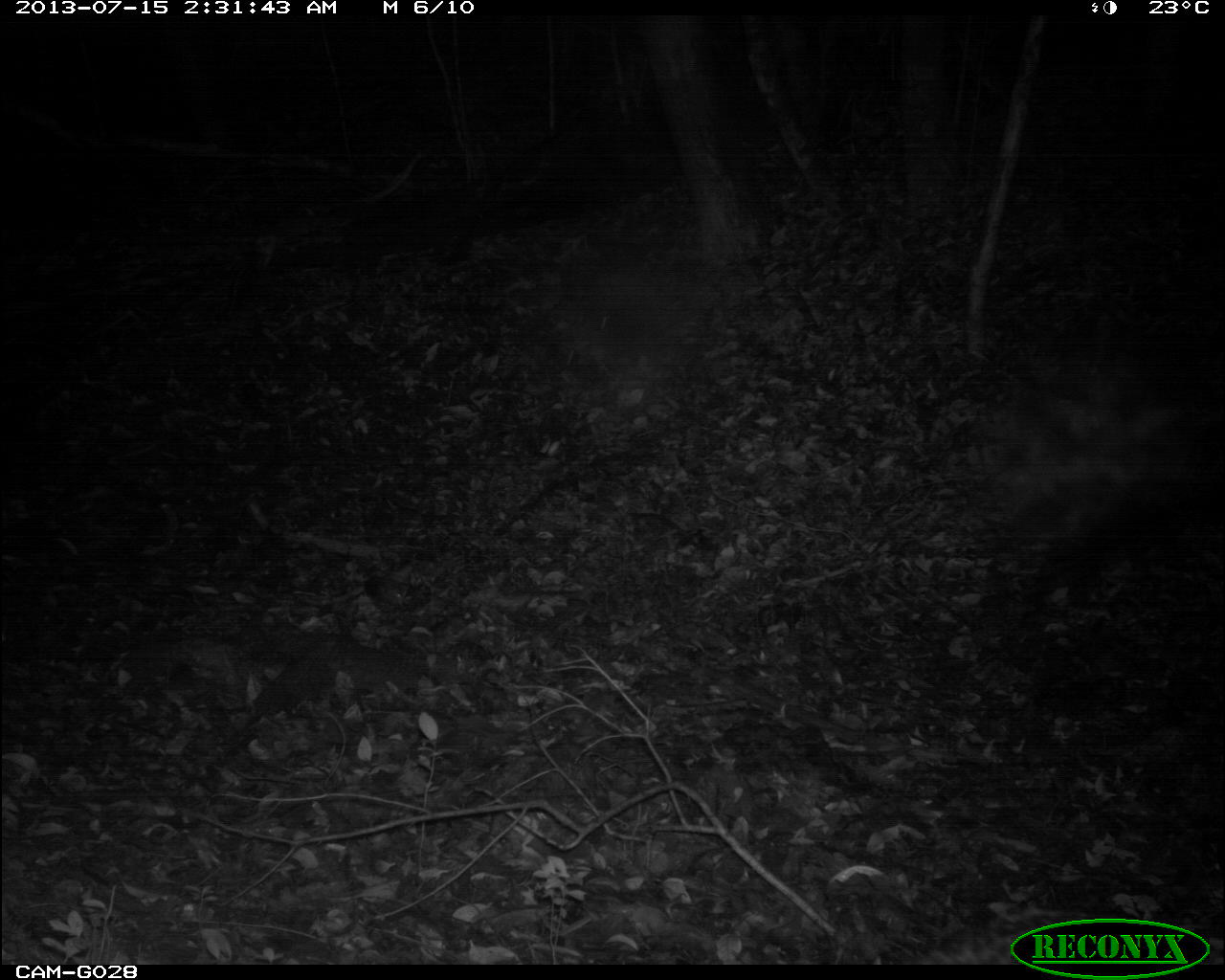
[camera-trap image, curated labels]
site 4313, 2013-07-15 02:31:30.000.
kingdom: Animalia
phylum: Chordata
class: Mammalia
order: Carnivora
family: Felidae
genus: Leopardus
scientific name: Leopardus pardalis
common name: ocelot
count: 1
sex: female